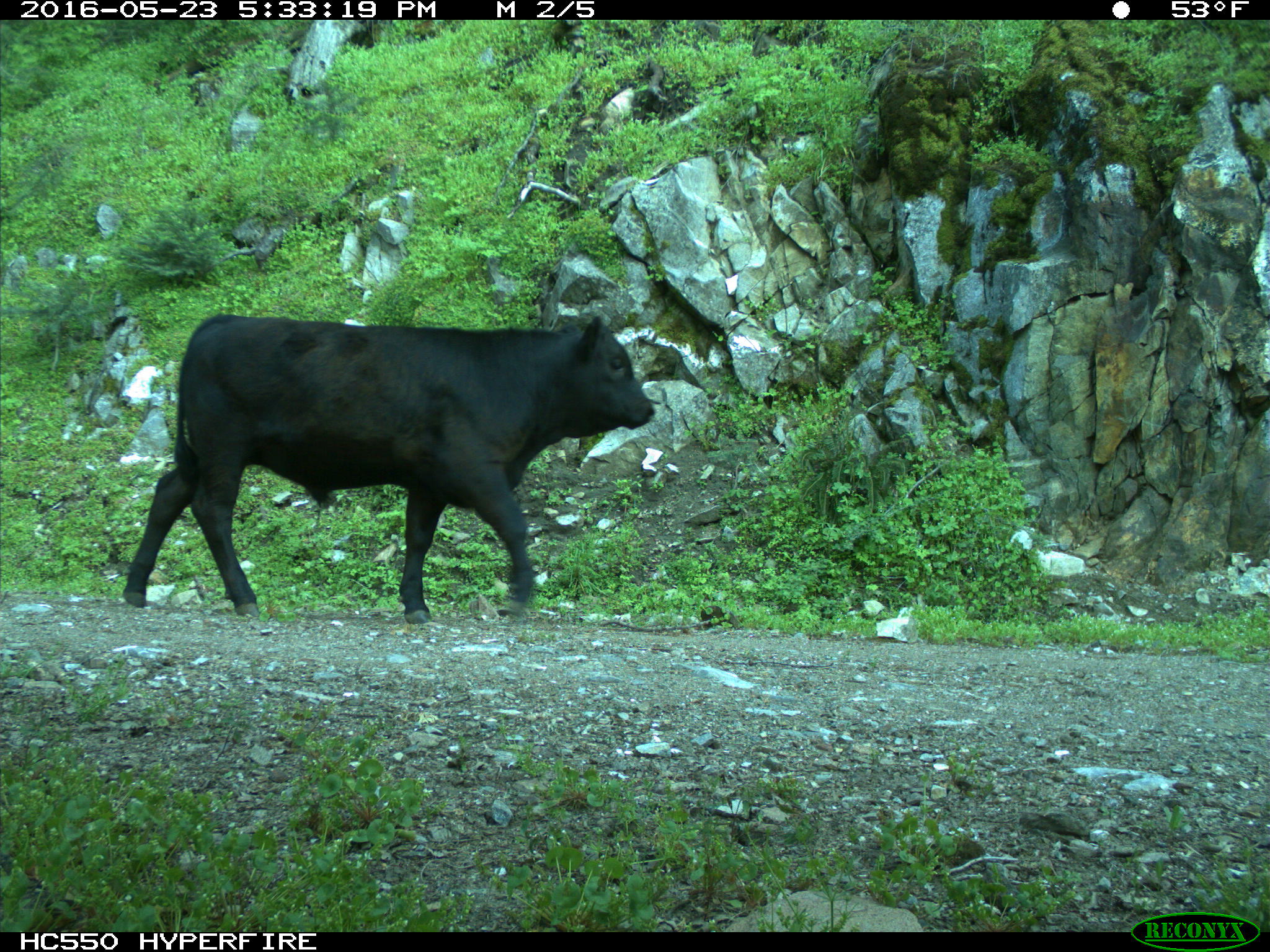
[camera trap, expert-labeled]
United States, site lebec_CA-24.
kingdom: Animalia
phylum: Chordata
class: Mammalia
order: Artiodactyla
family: Bovidae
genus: Bos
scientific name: Bos taurus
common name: domestic cow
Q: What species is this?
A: Bos taurus (domestic cow).